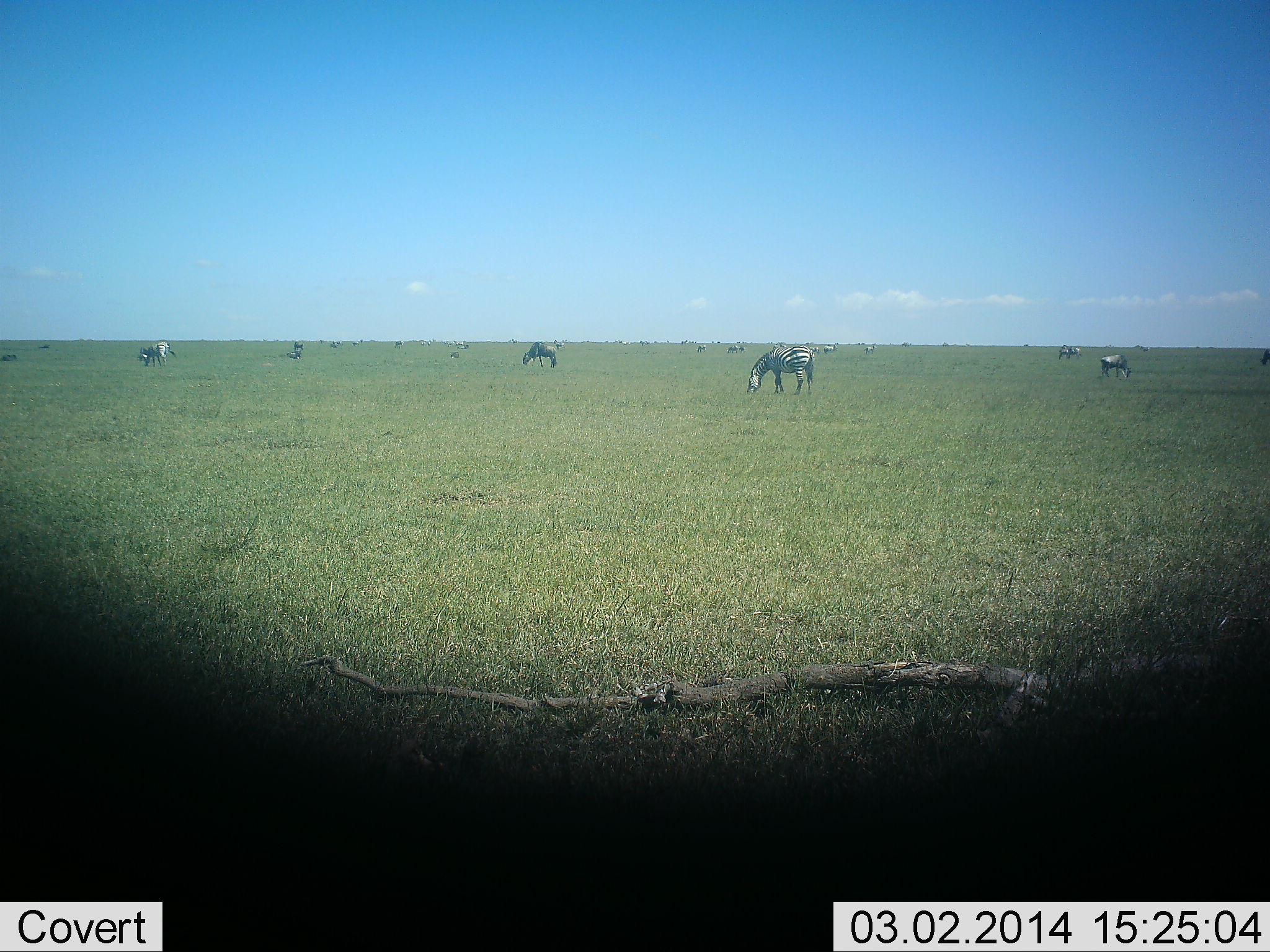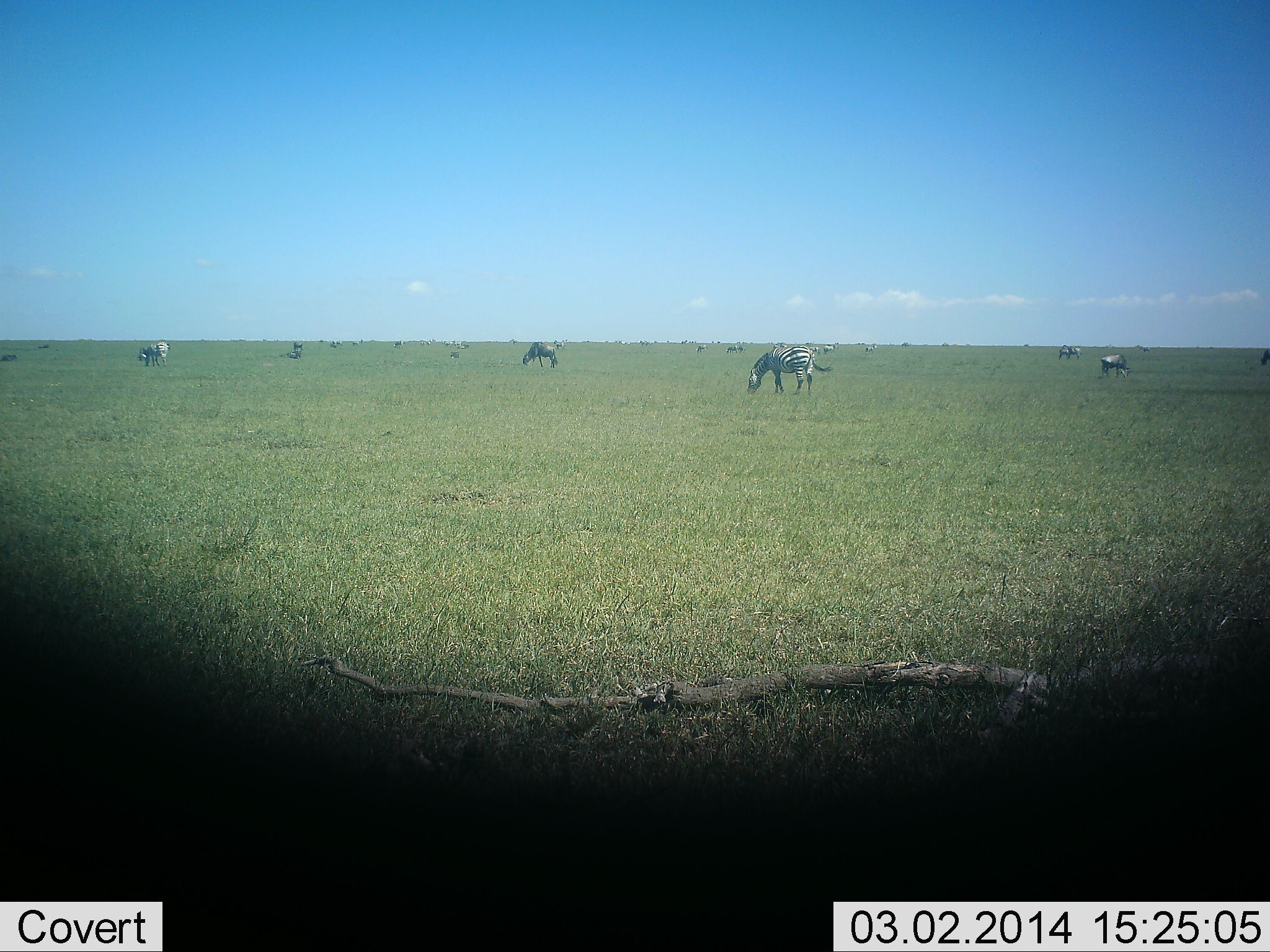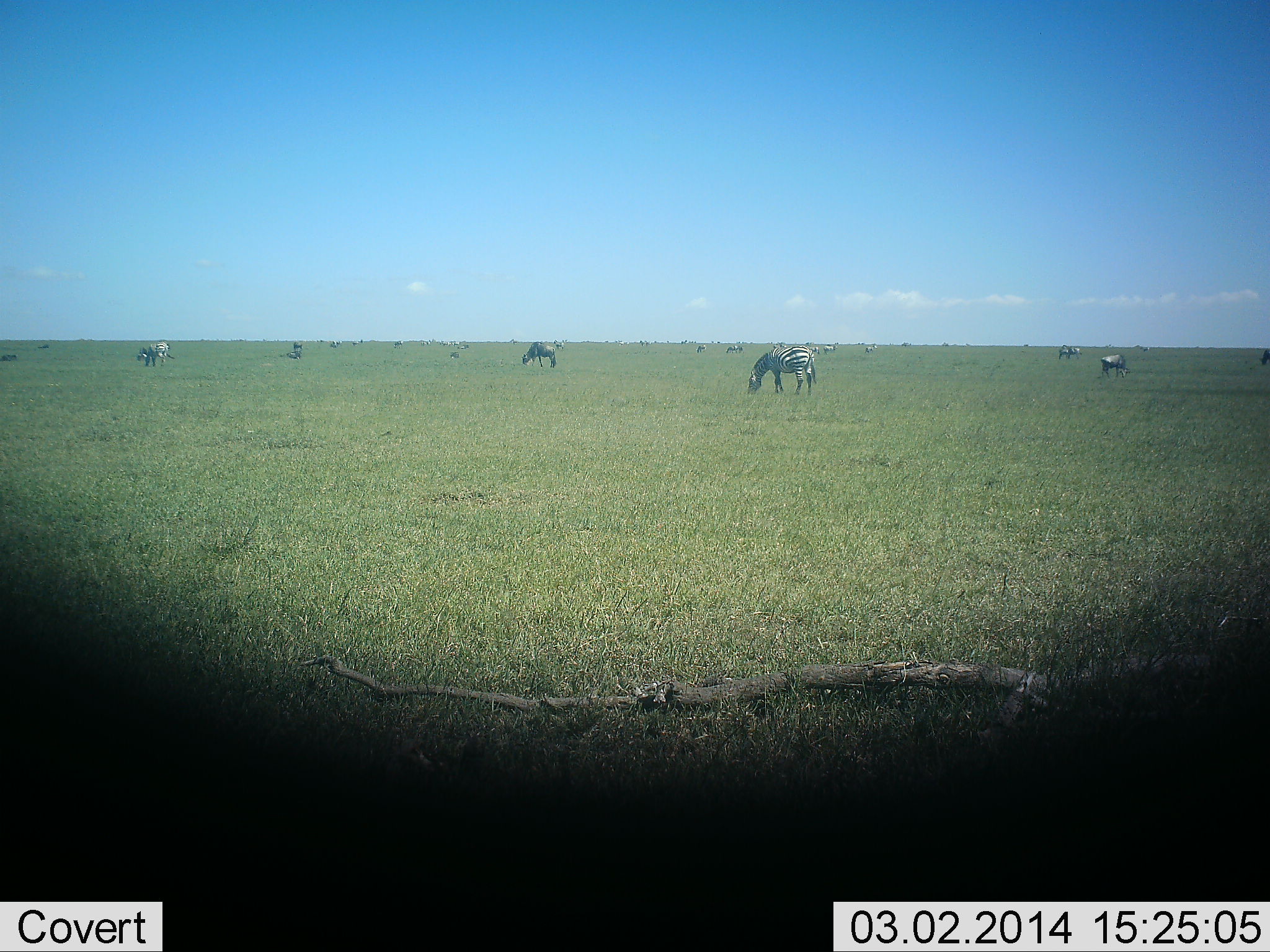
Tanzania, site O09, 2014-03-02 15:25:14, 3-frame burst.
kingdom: Animalia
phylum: Chordata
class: Mammalia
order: Perissodactyla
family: Equidae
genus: Equus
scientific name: Equus quagga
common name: plains zebra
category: zebra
Zebra (plains zebra) (Equus quagga), count 8. Behavior (volunteer vote fractions): standing 38%, resting 2%, moving 8%, interacting 2%. Young present (vote fraction): 0%. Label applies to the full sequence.